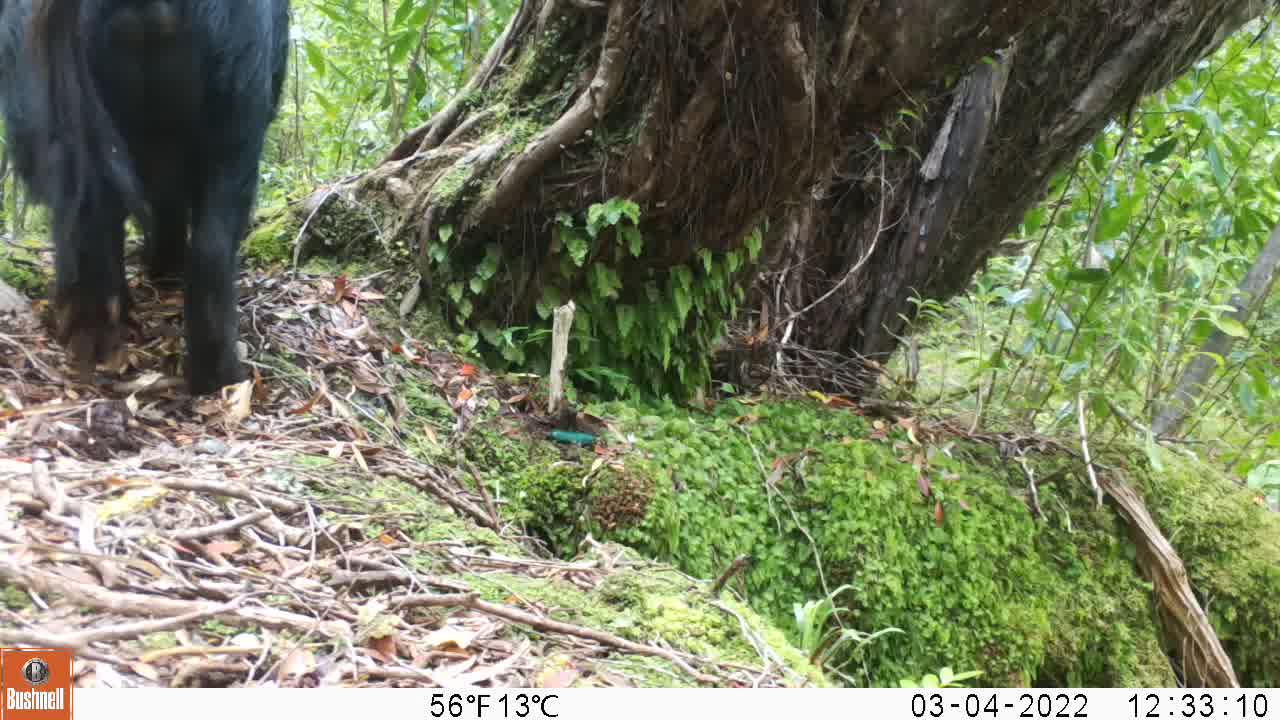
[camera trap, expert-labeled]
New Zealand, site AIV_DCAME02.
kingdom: Animalia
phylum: Chordata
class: Mammalia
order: Artiodactyla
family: Suidae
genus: Sus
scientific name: Sus scrofa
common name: pig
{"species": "pig (Sus scrofa)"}